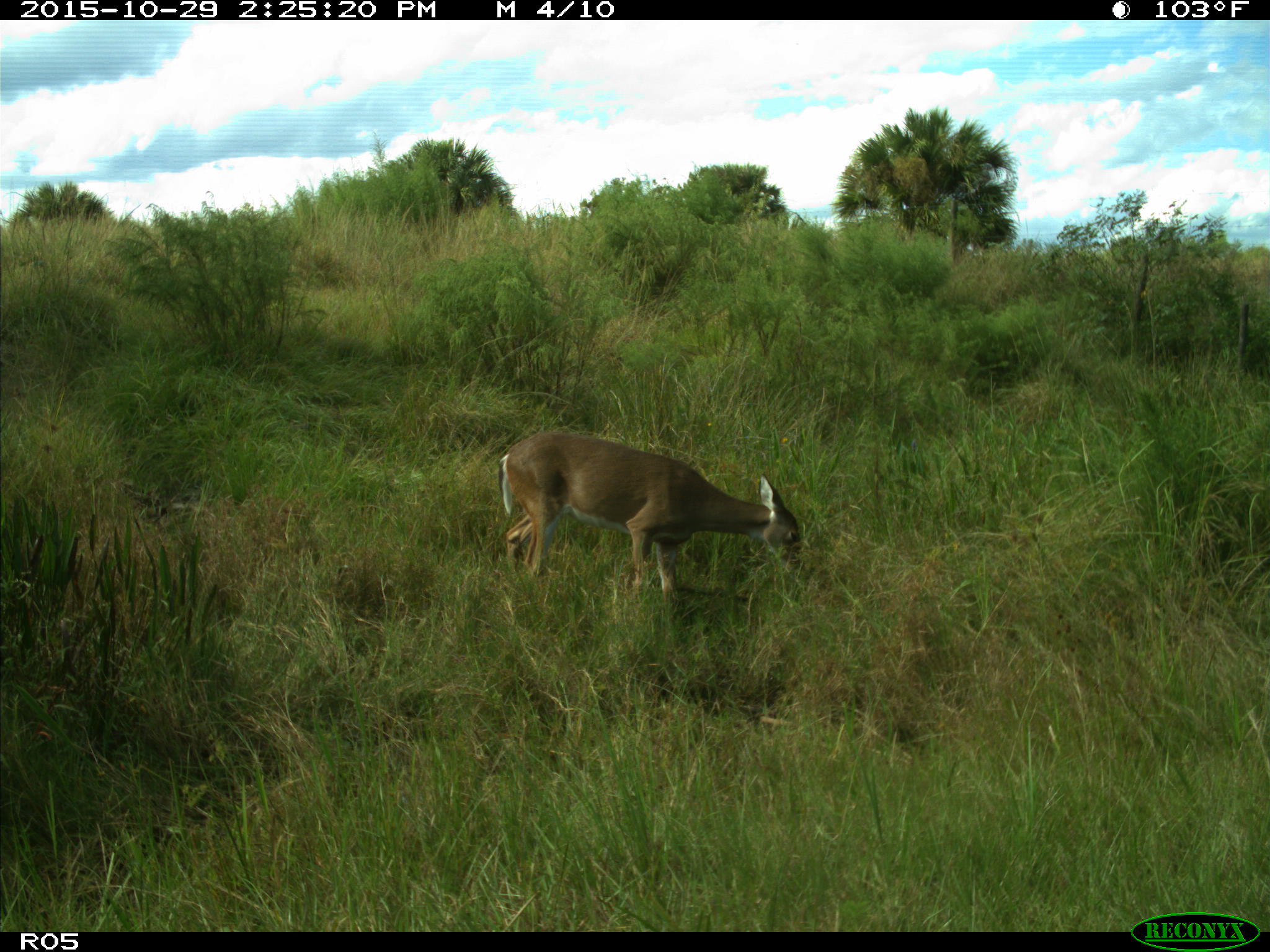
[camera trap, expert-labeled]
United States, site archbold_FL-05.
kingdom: Animalia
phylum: Chordata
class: Mammalia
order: Artiodactyla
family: Cervidae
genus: Odocoileus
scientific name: Odocoileus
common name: deer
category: unidentified deer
Unidentified deer (deer) (Odocoileus).